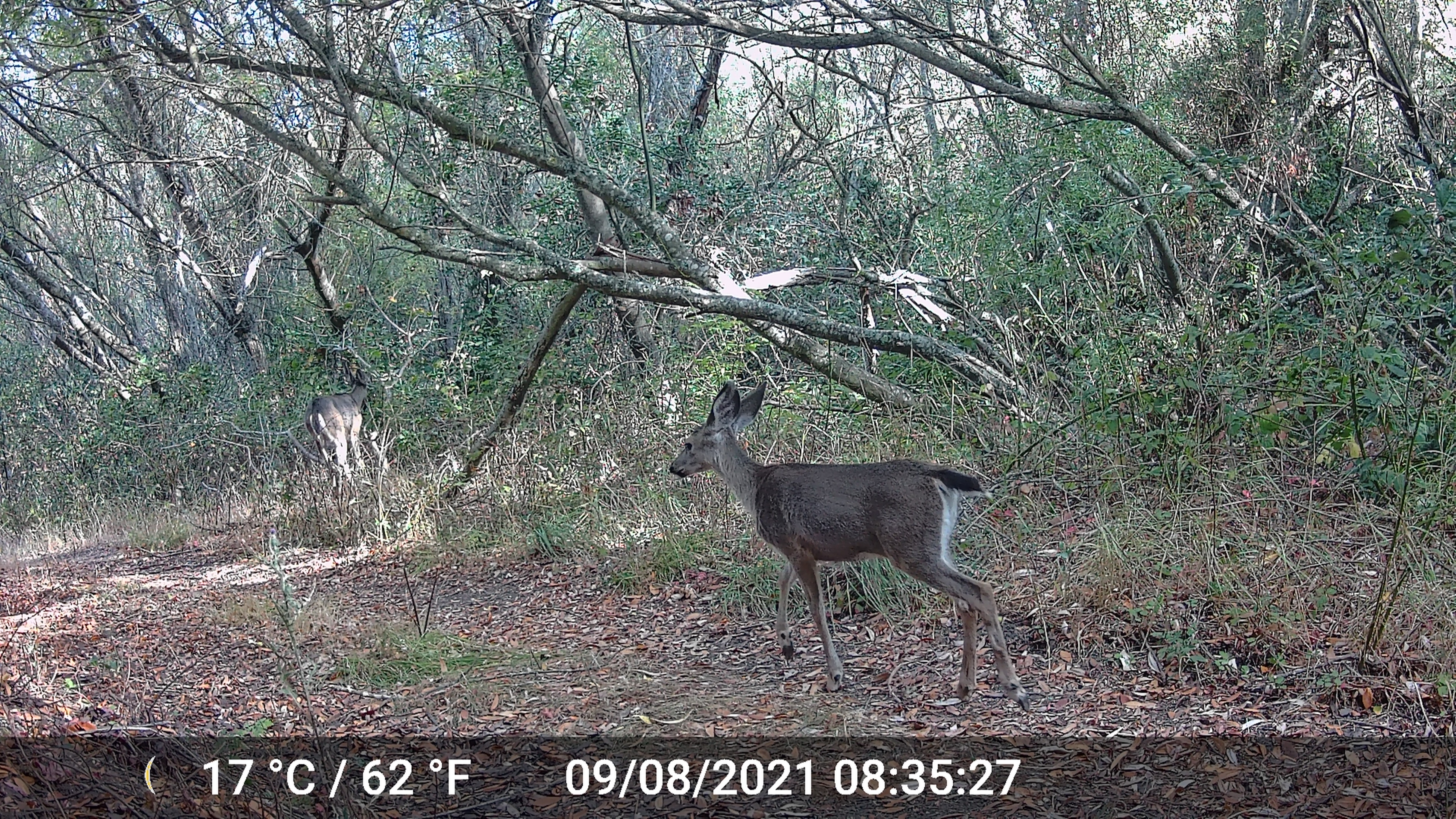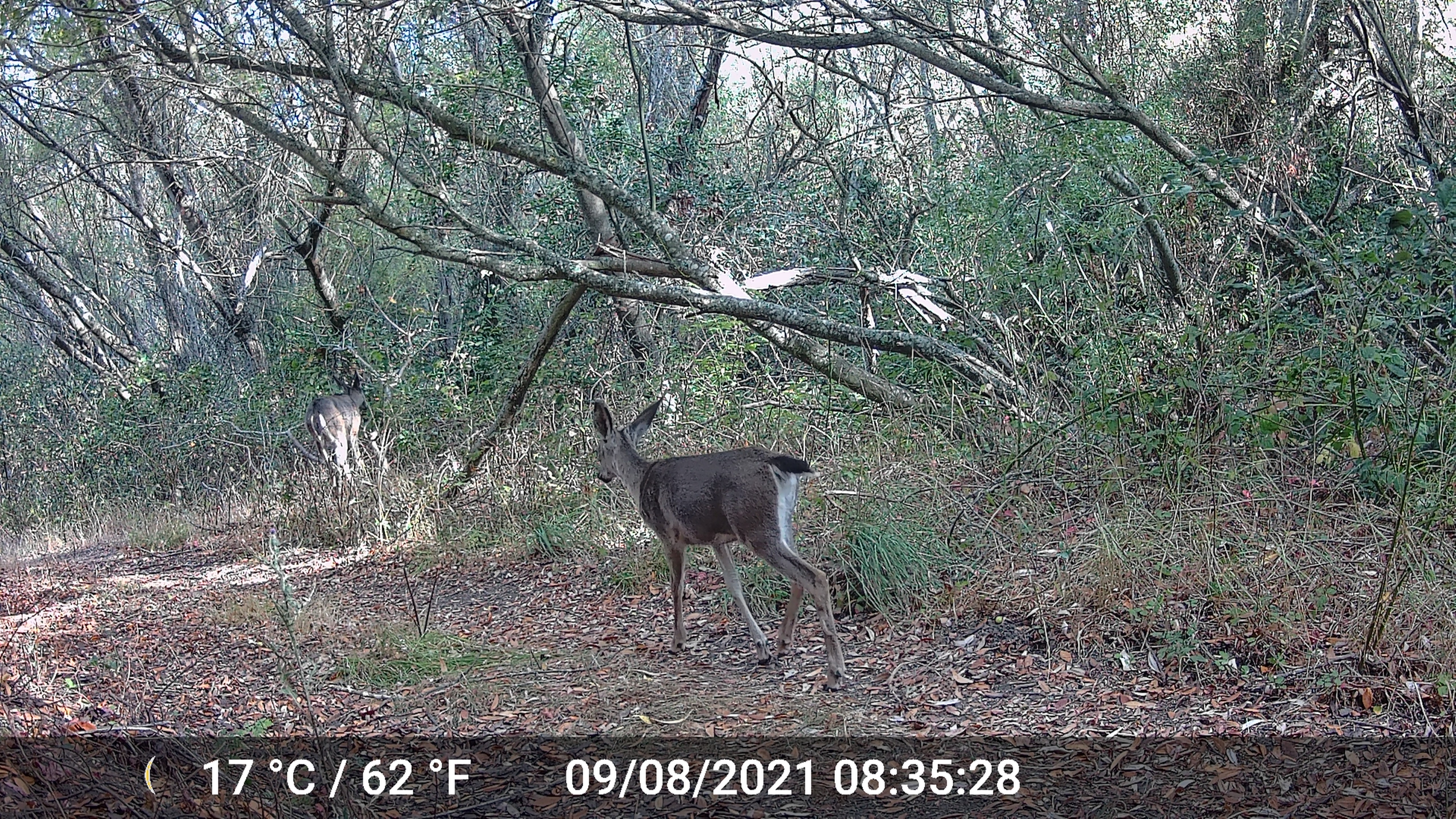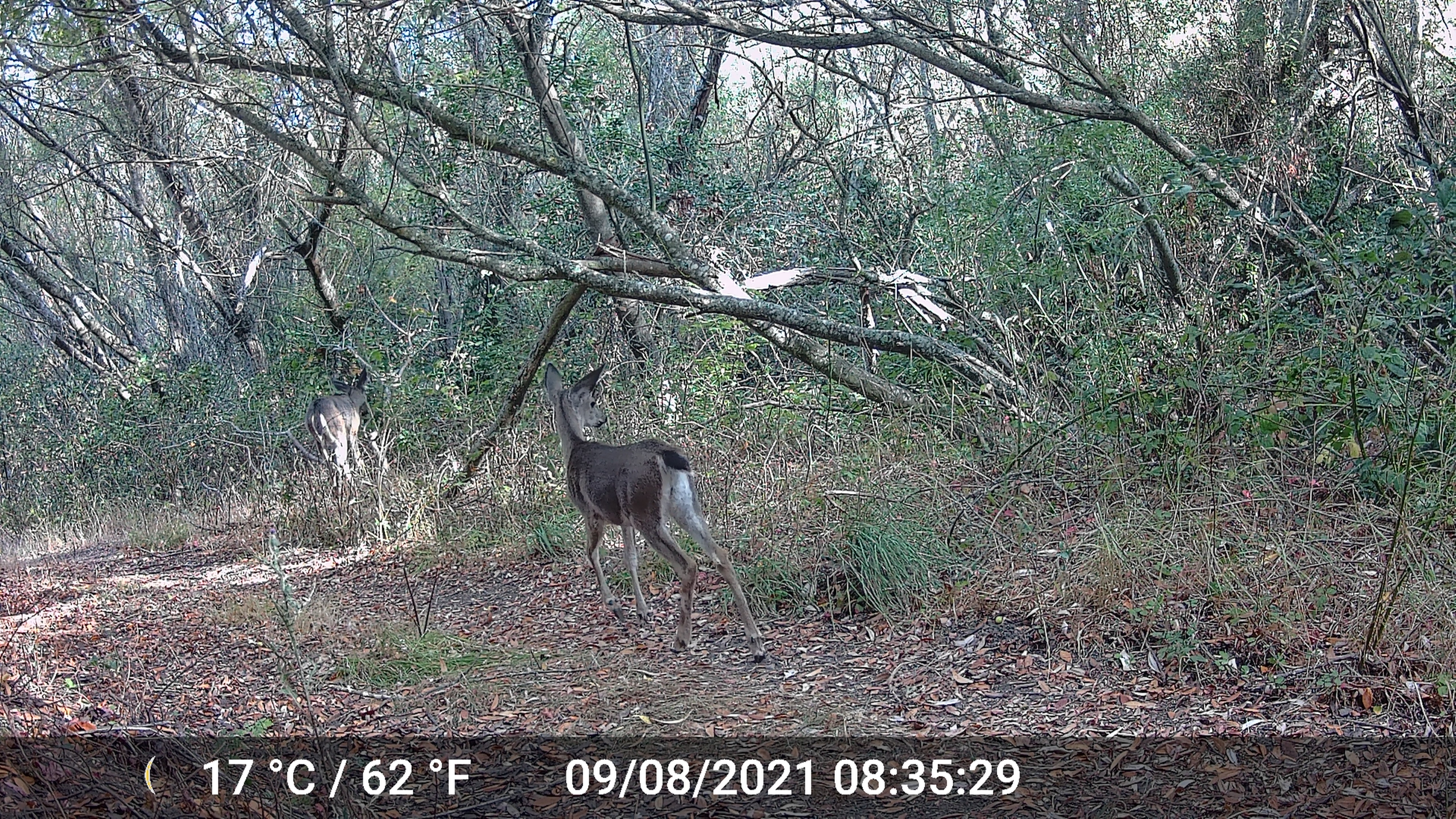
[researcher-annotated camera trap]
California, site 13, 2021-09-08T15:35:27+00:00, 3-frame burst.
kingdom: Animalia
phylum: Chordata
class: Mammalia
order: Artiodactyla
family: Cervidae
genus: Odocoileus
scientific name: Odocoileus hemionus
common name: mule deer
Mule deer (Odocoileus hemionus).